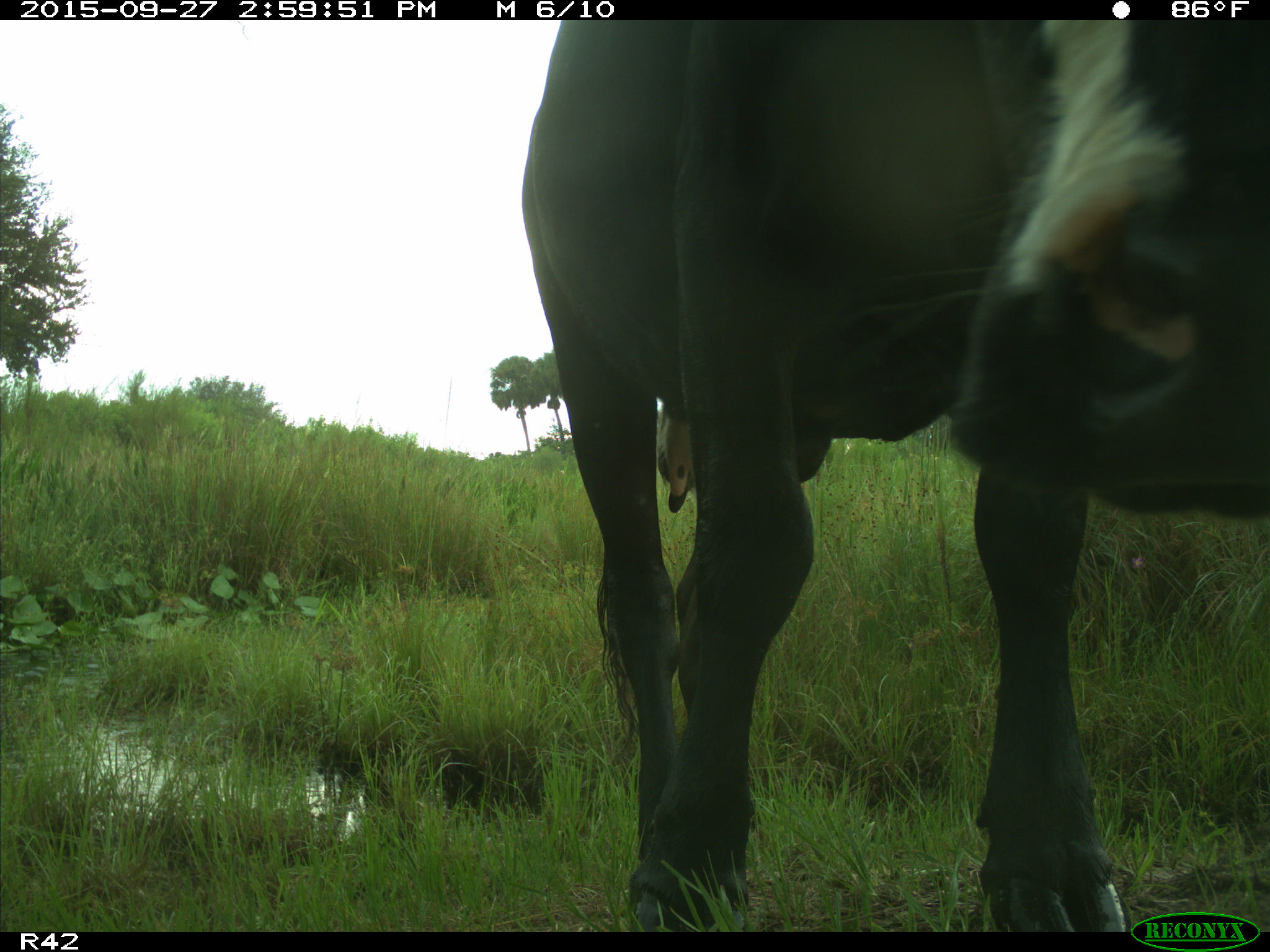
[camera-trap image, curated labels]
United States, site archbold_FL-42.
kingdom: Animalia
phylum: Chordata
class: Mammalia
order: Artiodactyla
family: Bovidae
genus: Bos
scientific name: Bos taurus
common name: domestic cow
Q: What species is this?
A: Bos taurus (domestic cow).